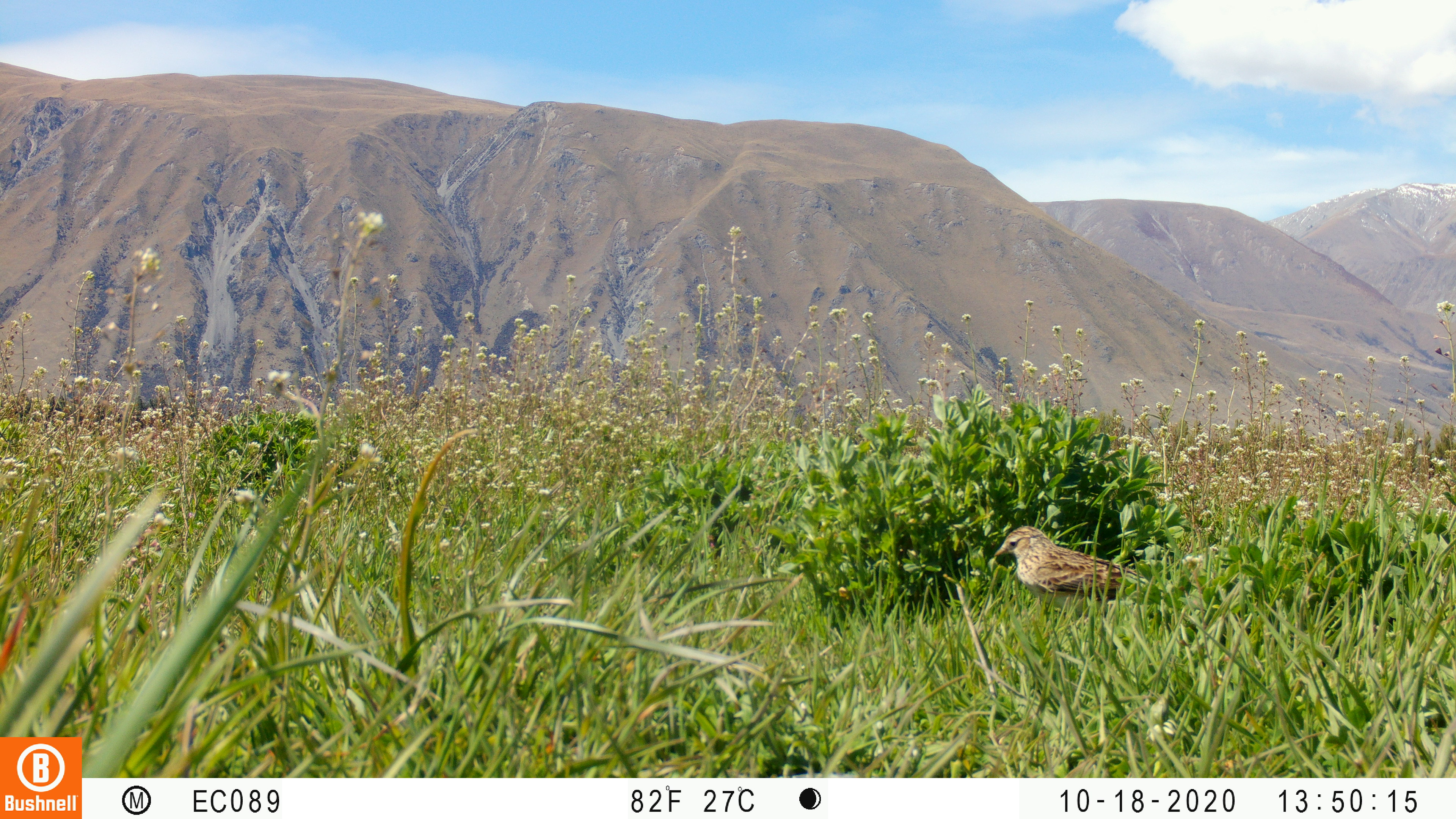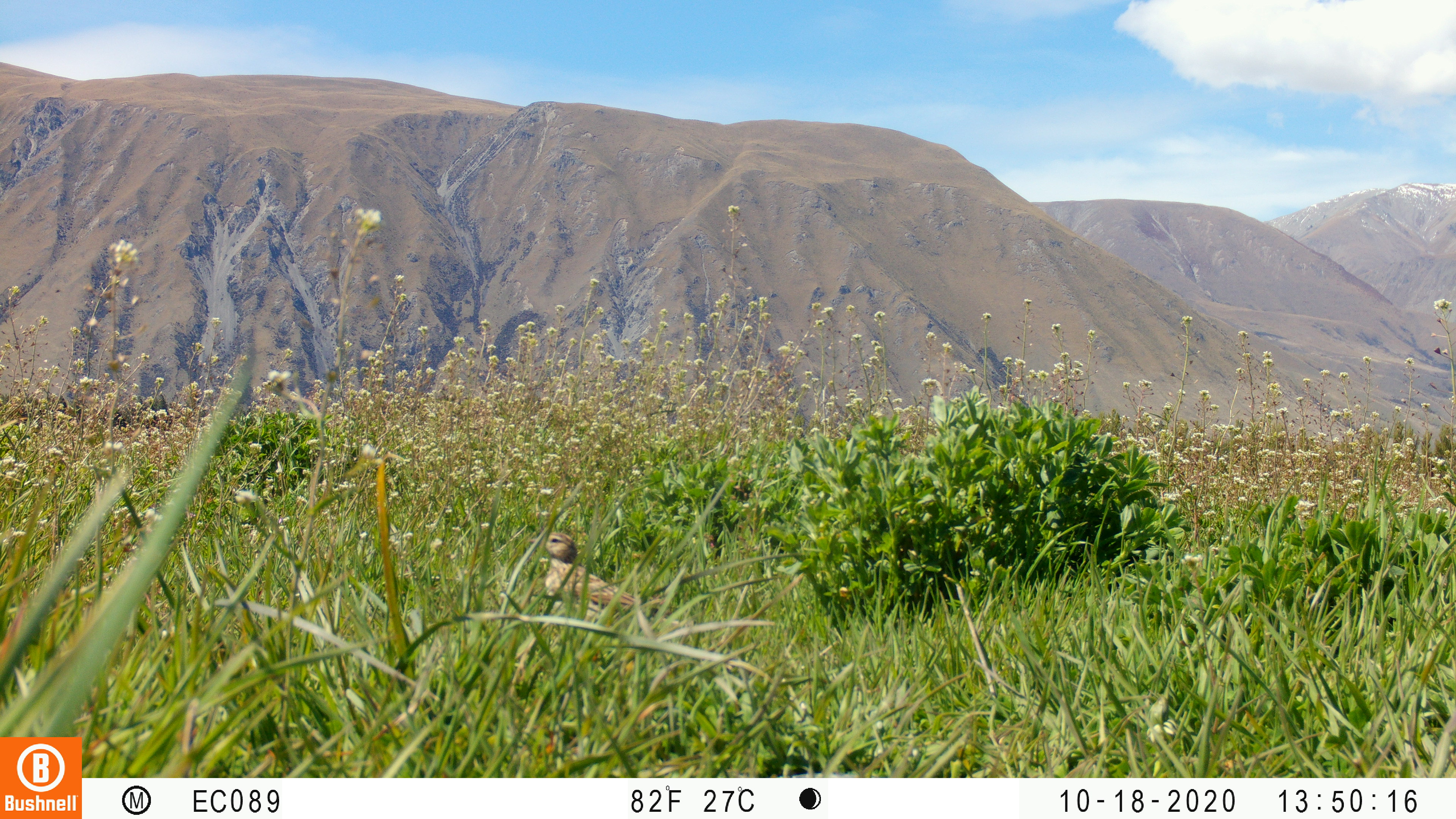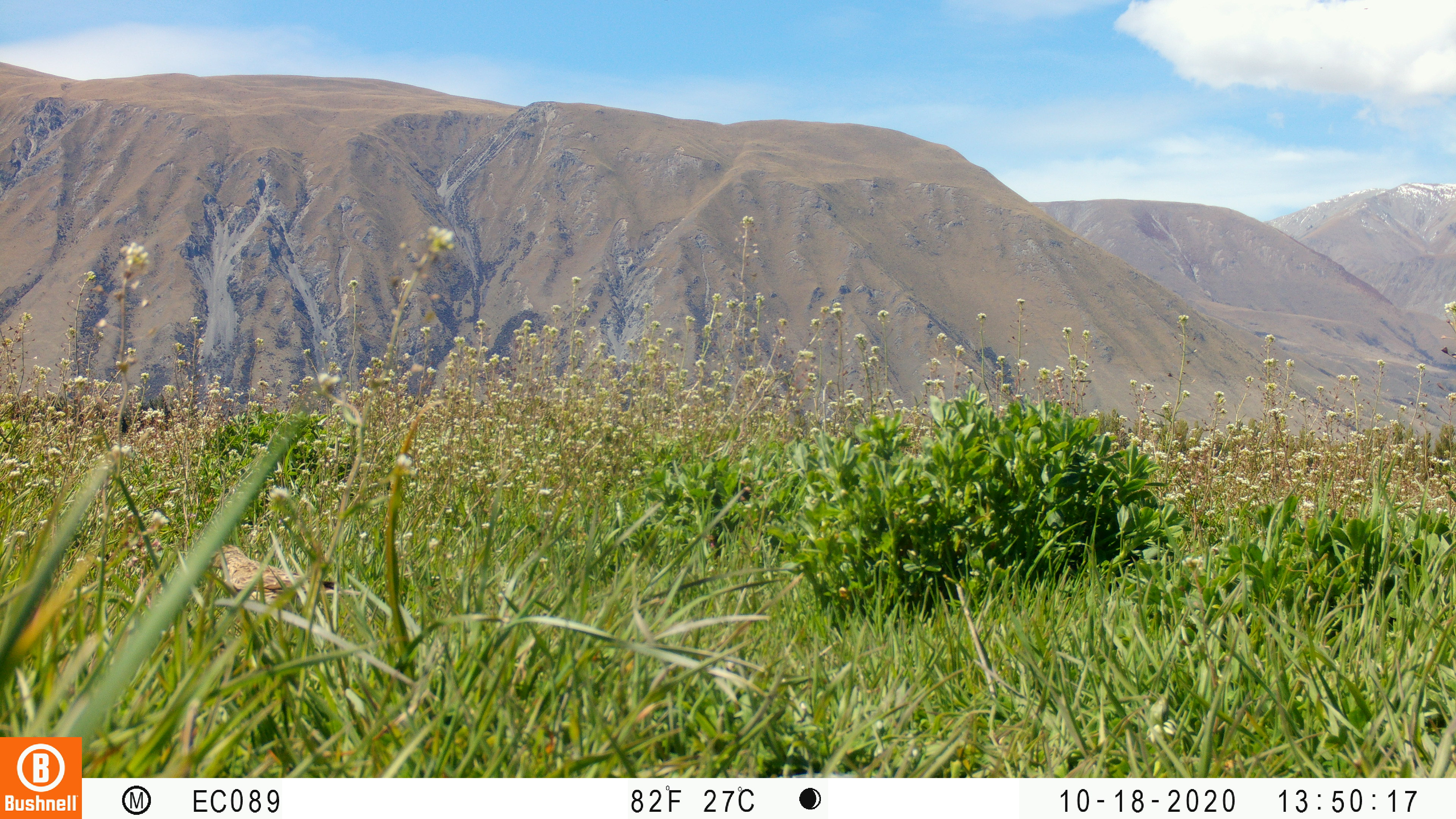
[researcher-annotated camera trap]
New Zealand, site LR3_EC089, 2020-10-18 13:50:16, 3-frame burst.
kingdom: Animalia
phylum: Chordata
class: Aves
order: Passeriformes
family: Motacillidae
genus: Anthus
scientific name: Anthus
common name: pipit